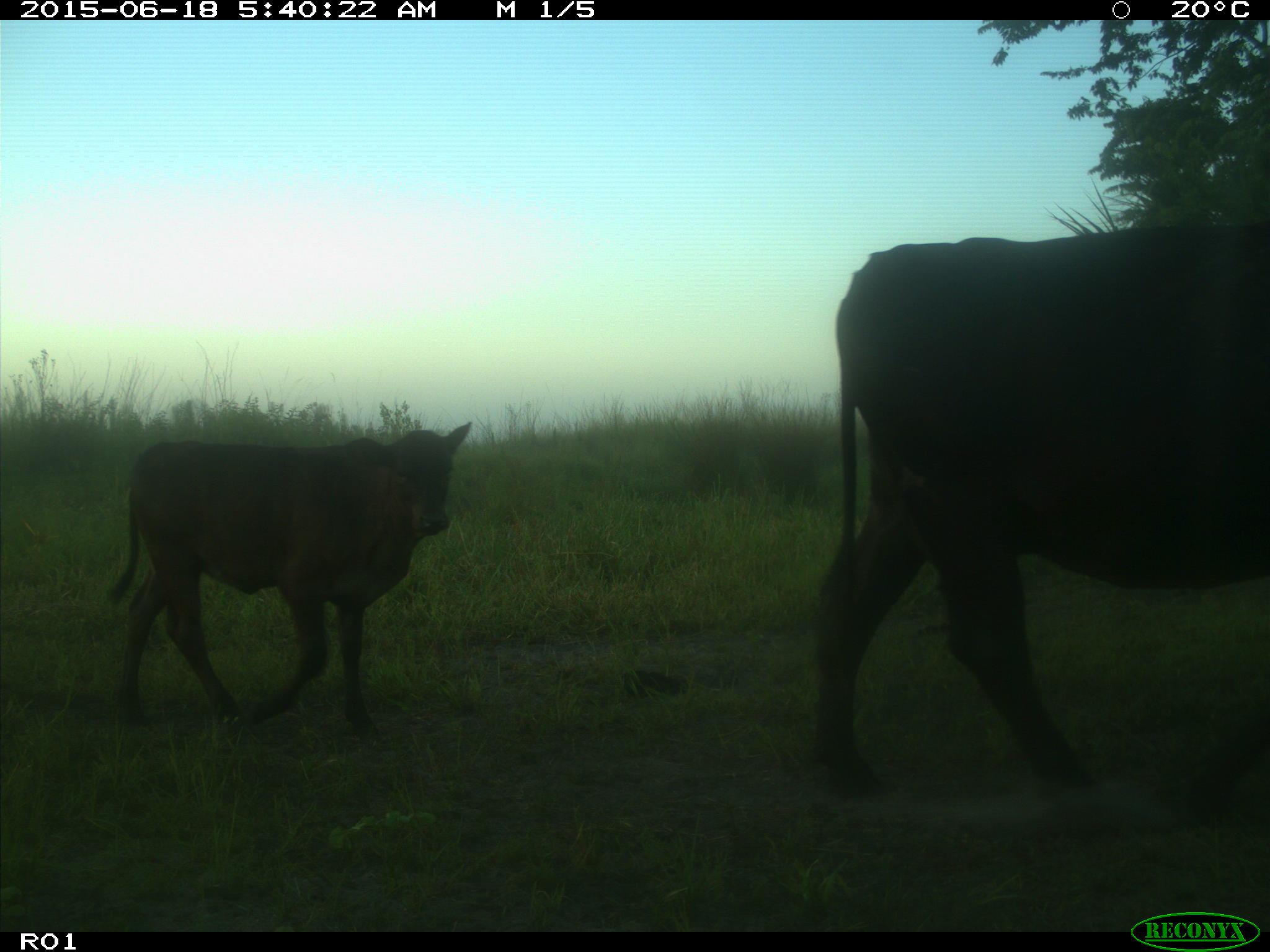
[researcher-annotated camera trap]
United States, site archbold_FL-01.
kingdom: Animalia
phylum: Chordata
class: Mammalia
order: Artiodactyla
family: Bovidae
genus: Bos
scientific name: Bos taurus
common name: domestic cow